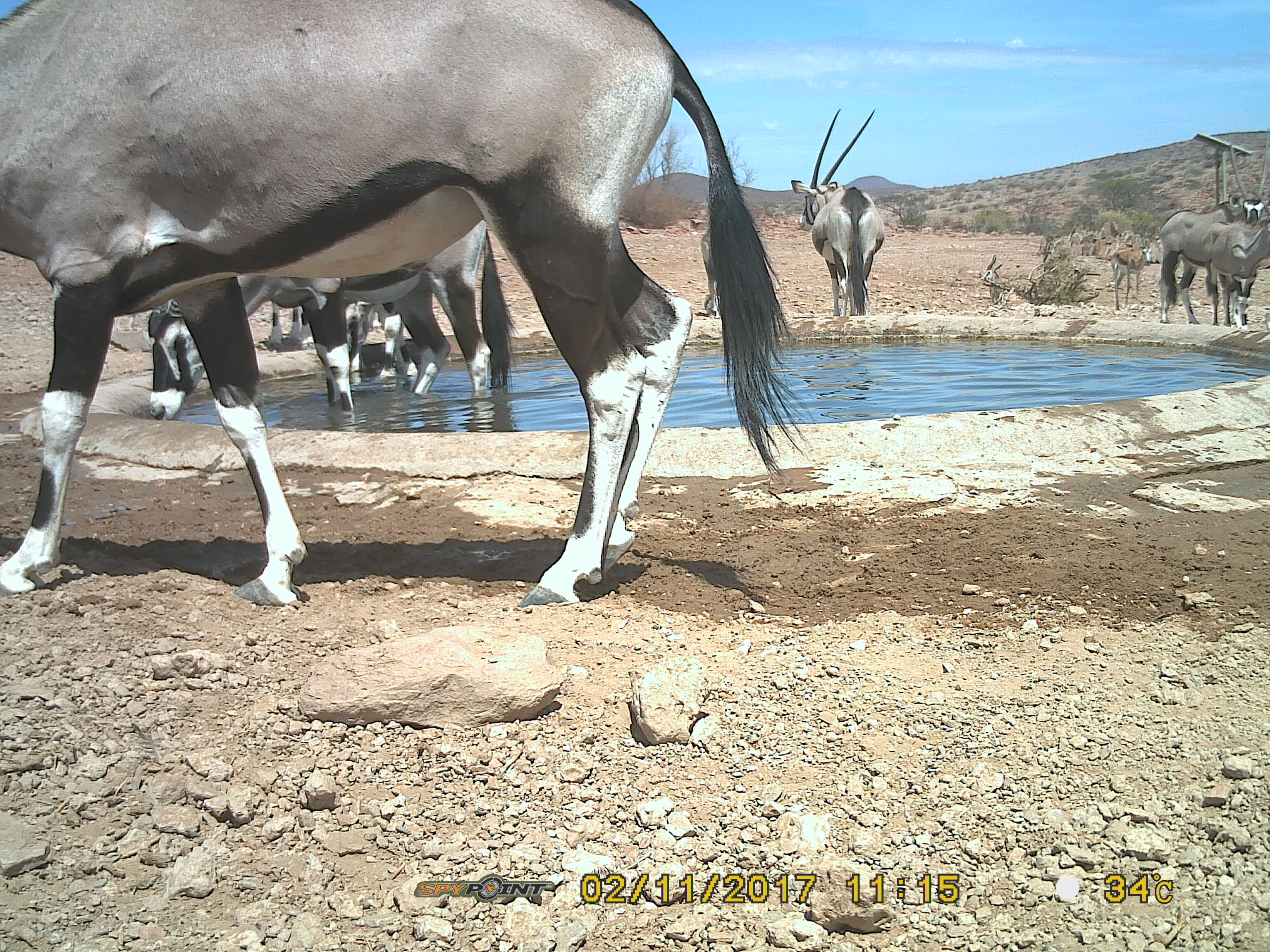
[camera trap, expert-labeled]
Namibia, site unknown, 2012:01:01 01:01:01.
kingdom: Animalia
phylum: Chordata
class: Mammalia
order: Artiodactyla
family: Bovidae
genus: Oryx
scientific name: Oryx gazella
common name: gemsbok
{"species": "Oryx gazella (gemsbok)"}